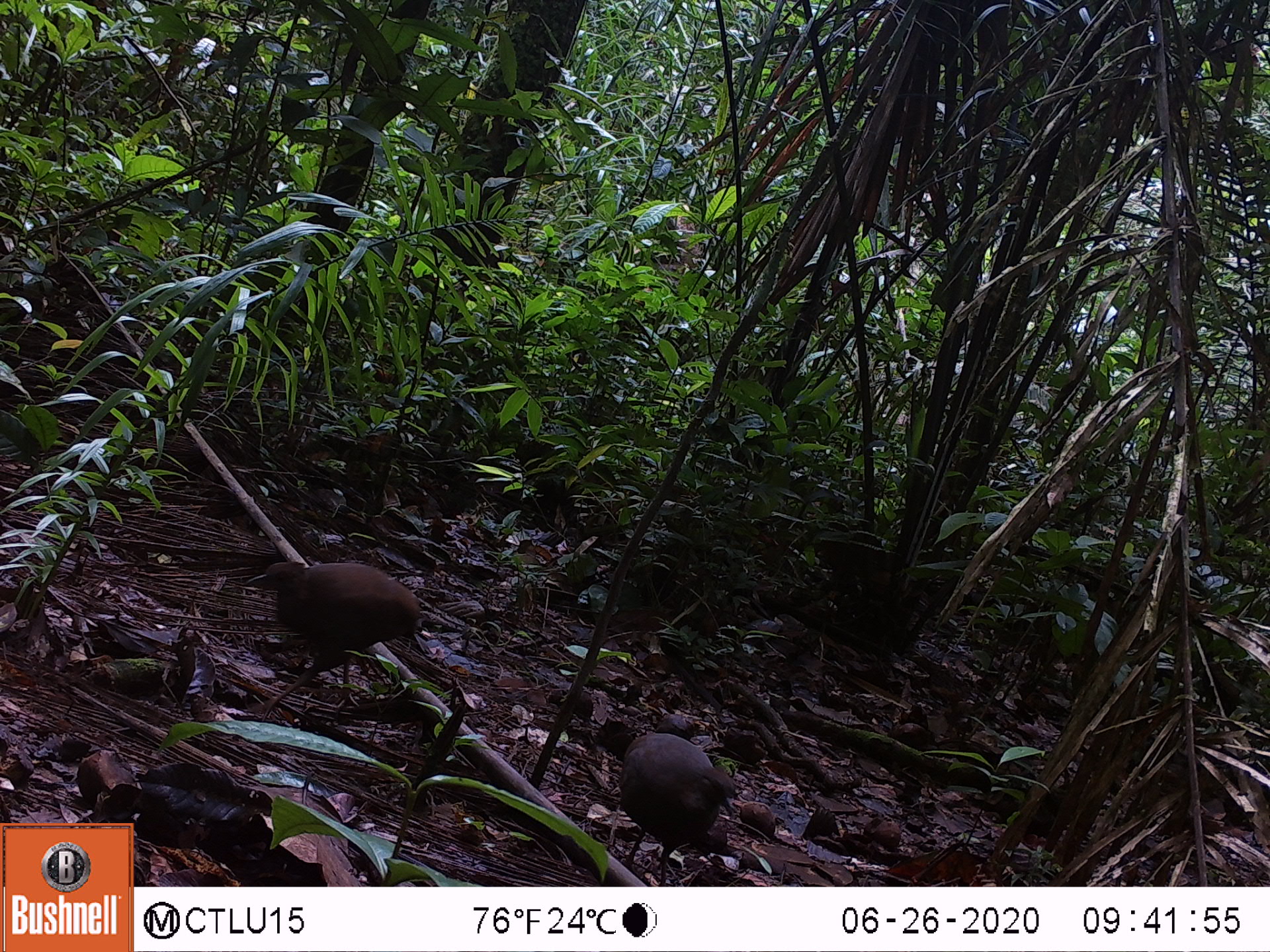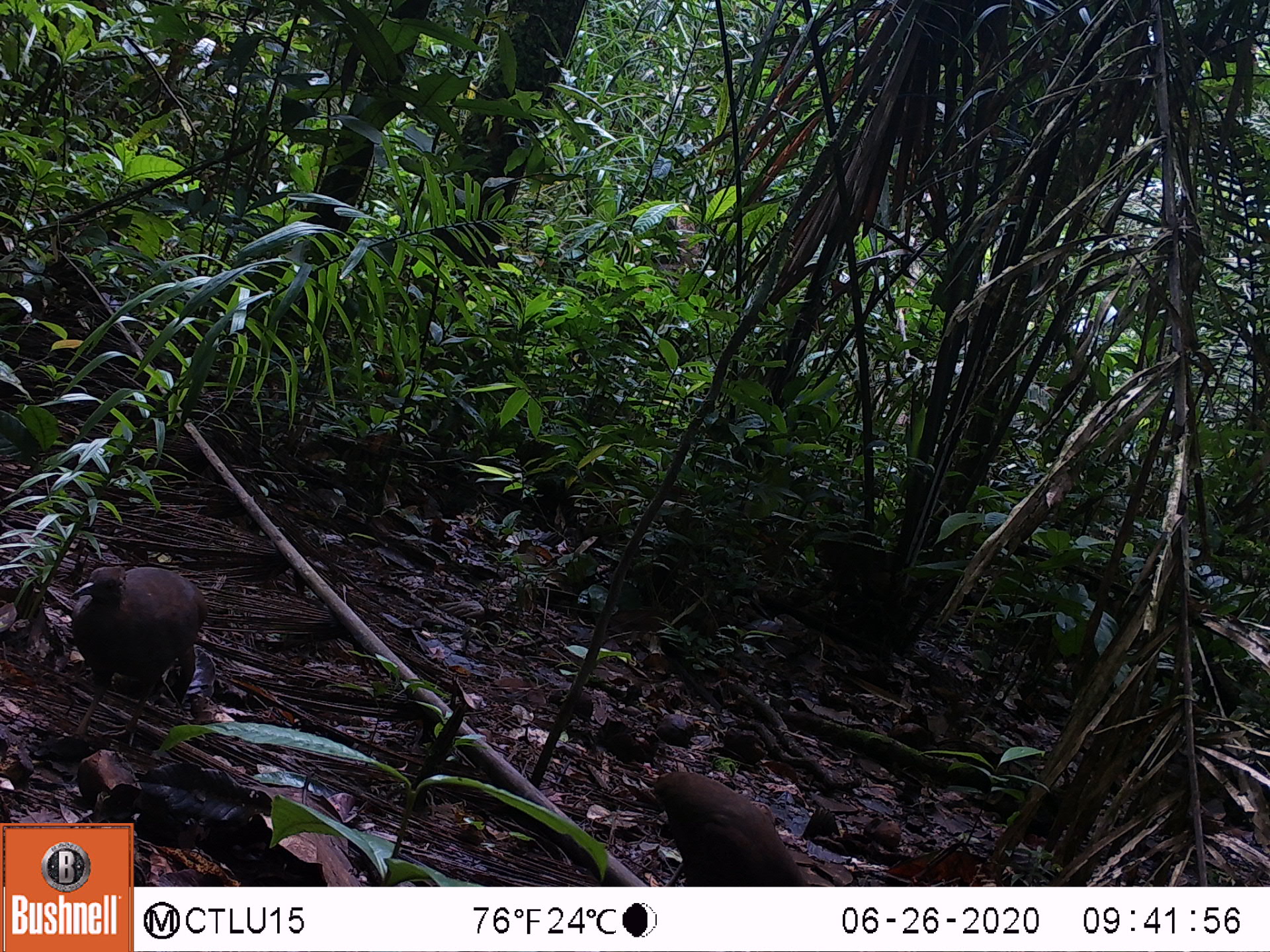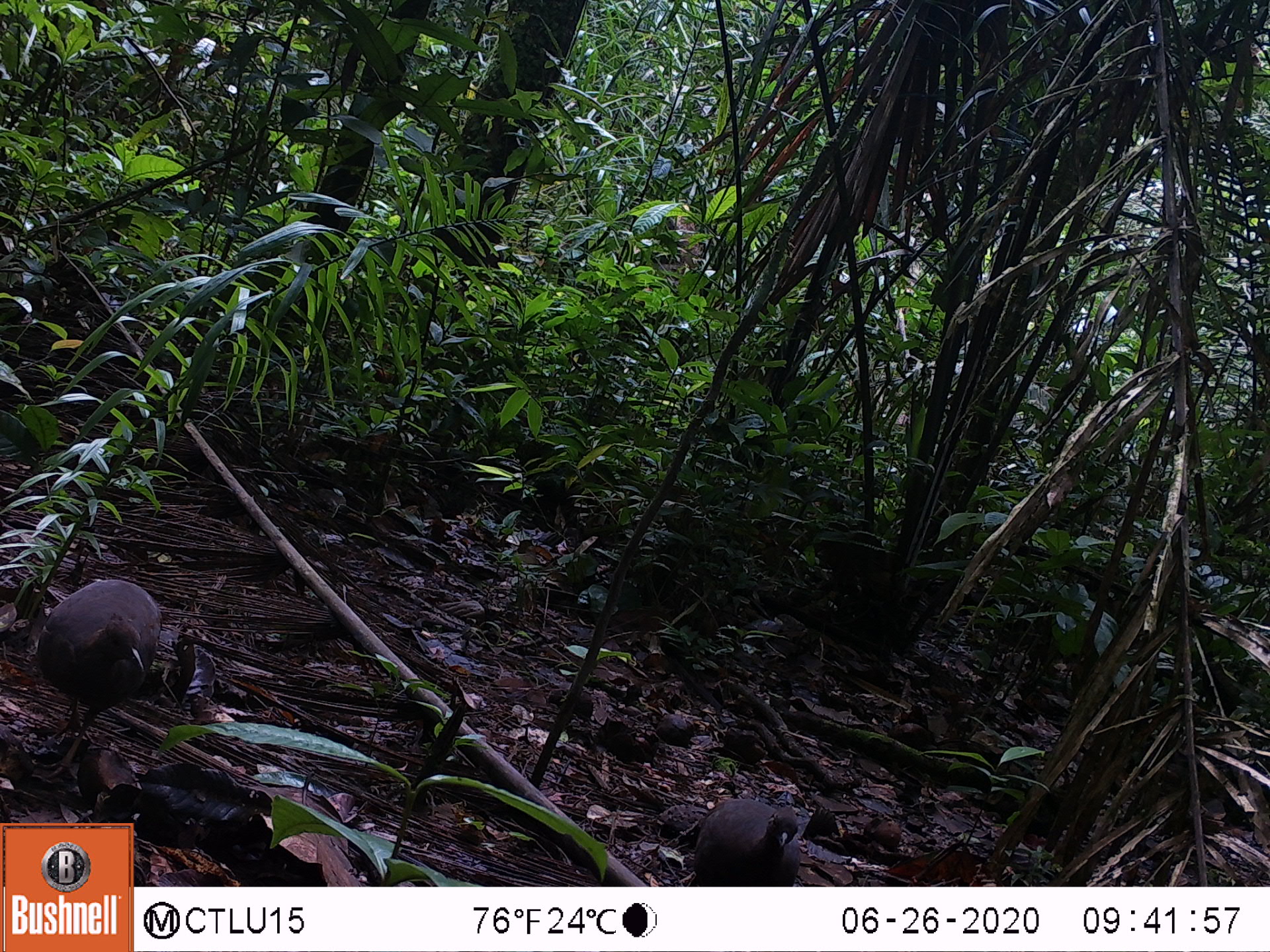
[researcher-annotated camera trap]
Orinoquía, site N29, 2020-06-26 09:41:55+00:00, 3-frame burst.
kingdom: Animalia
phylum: Chordata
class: Aves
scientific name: Aves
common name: bird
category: unknown bird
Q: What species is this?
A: Unknown bird (bird) (Aves).